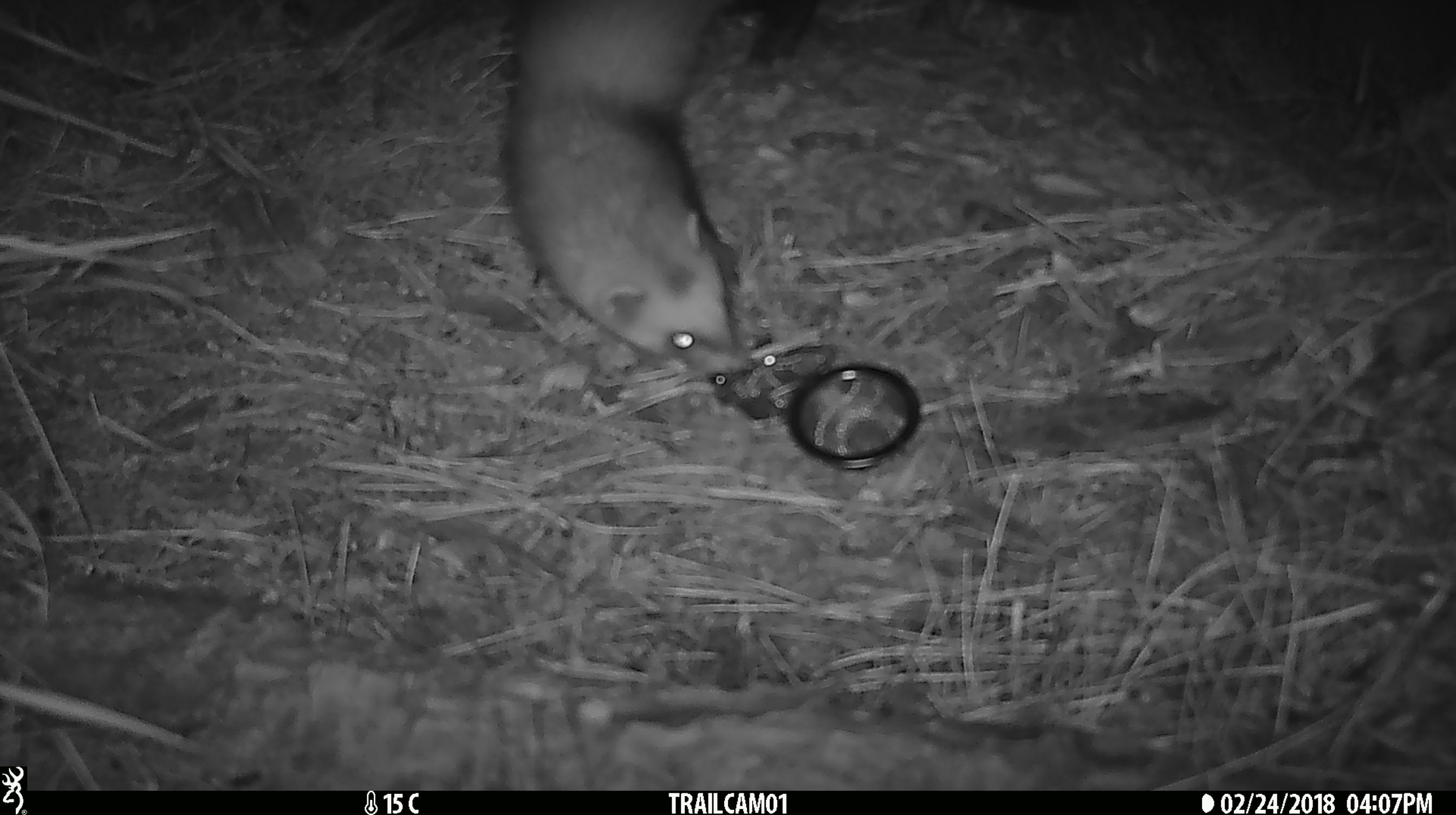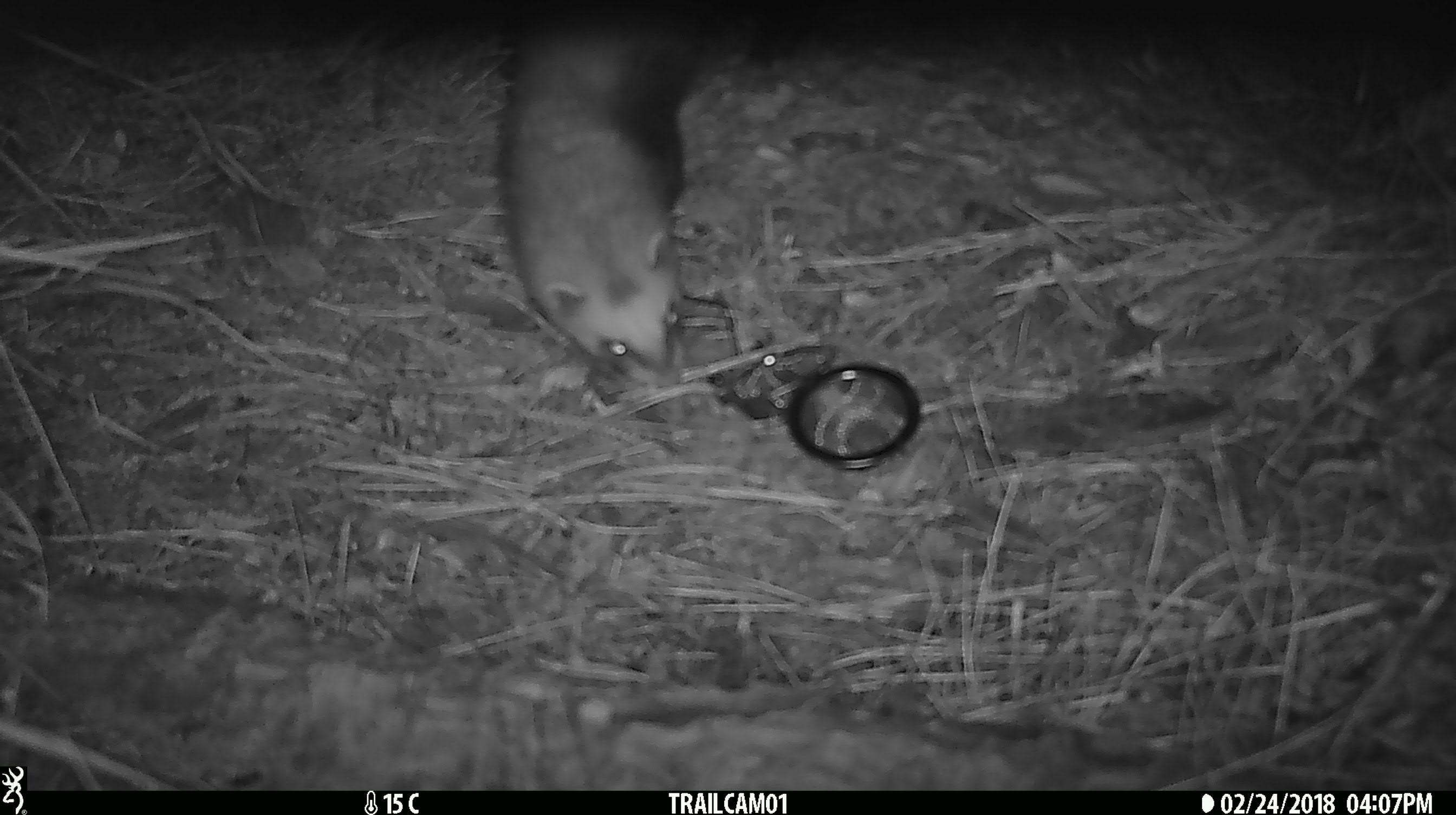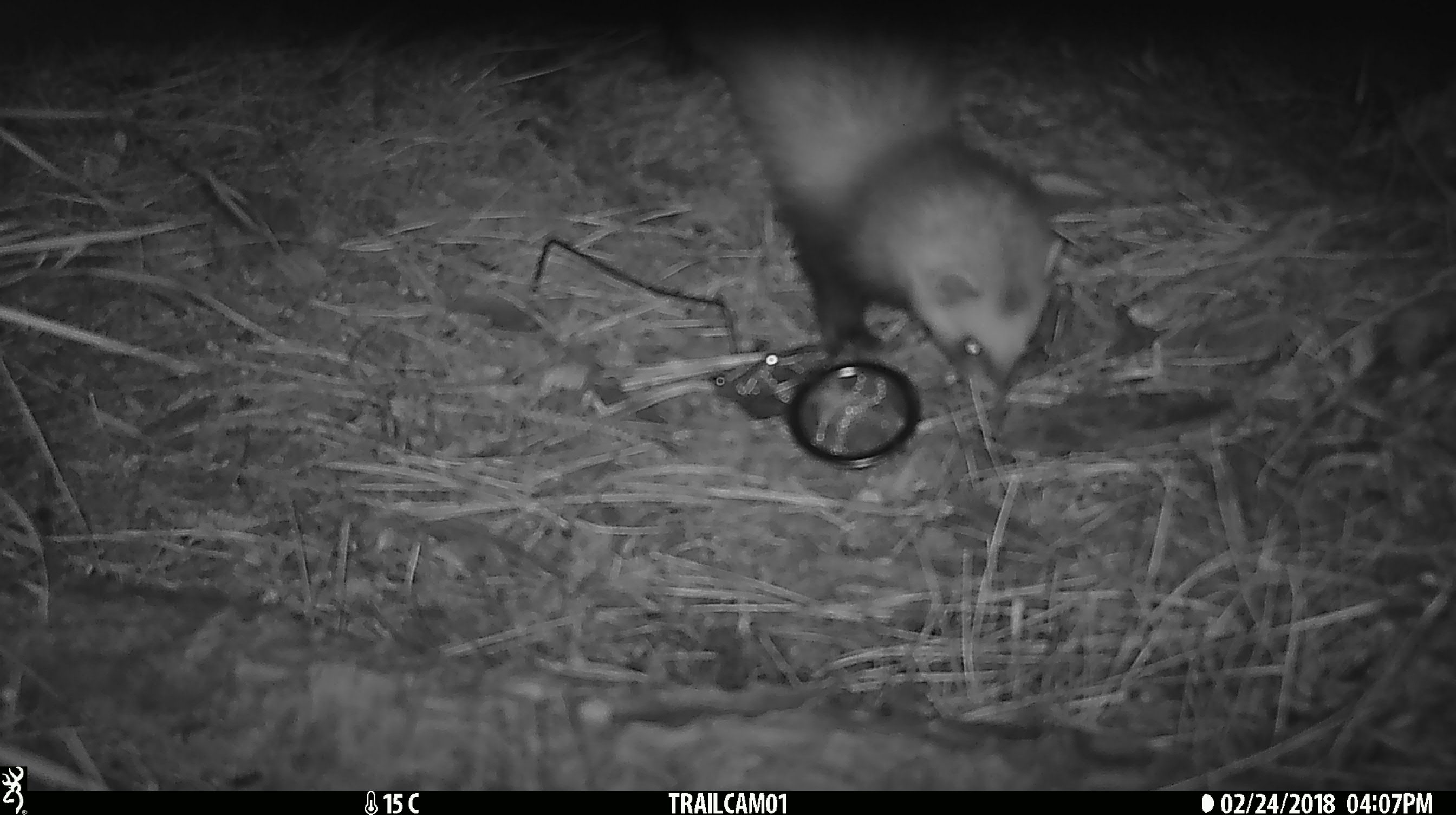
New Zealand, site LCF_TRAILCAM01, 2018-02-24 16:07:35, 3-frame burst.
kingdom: Animalia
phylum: Chordata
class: Mammalia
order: Carnivora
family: Mustelidae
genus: Mustela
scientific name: Mustela furo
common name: ferret